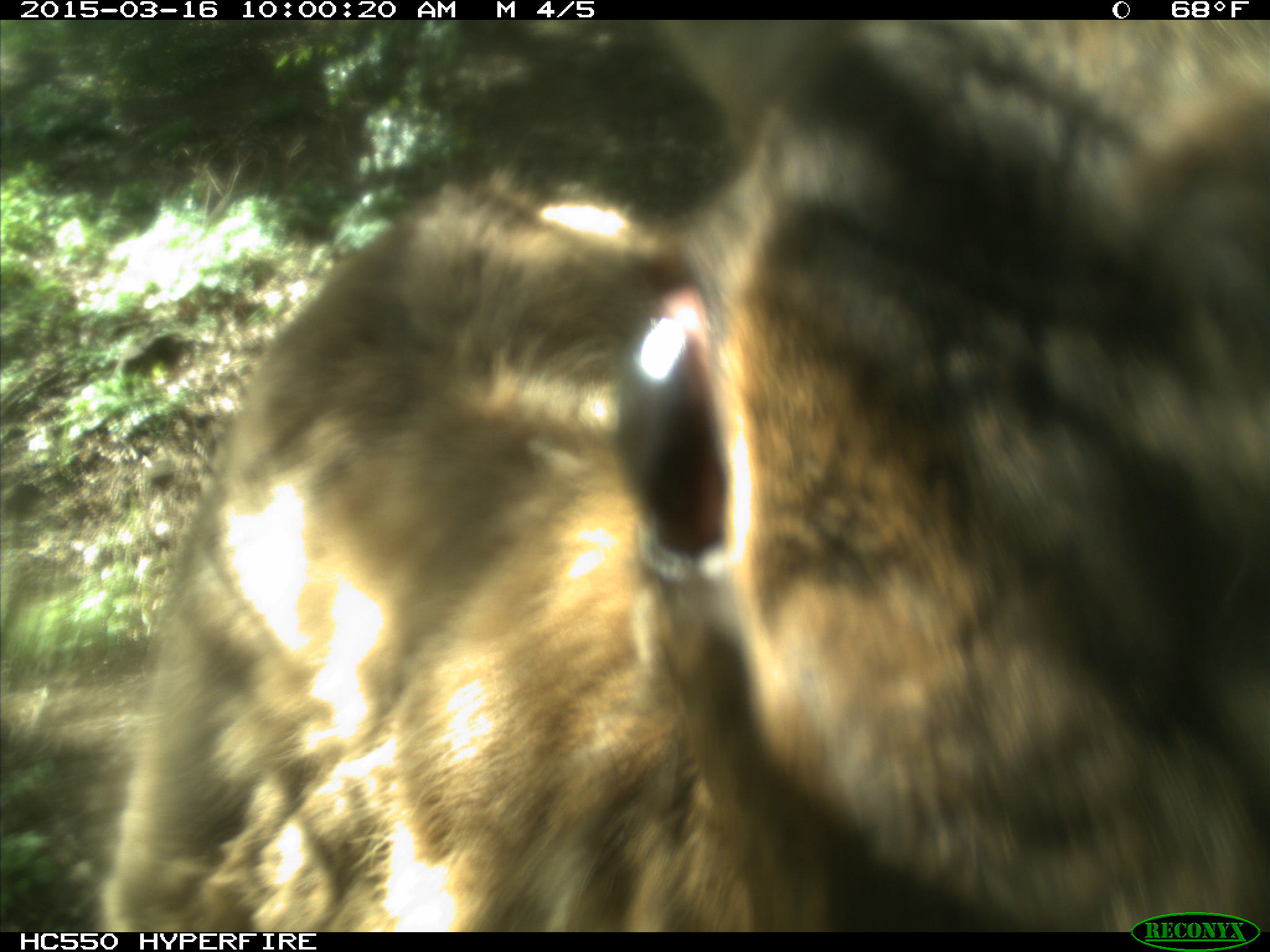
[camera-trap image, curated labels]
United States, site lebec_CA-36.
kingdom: Animalia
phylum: Chordata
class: Mammalia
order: Artiodactyla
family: Cervidae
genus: Cervus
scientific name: Cervus canadensis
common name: elk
Cervus canadensis (elk).